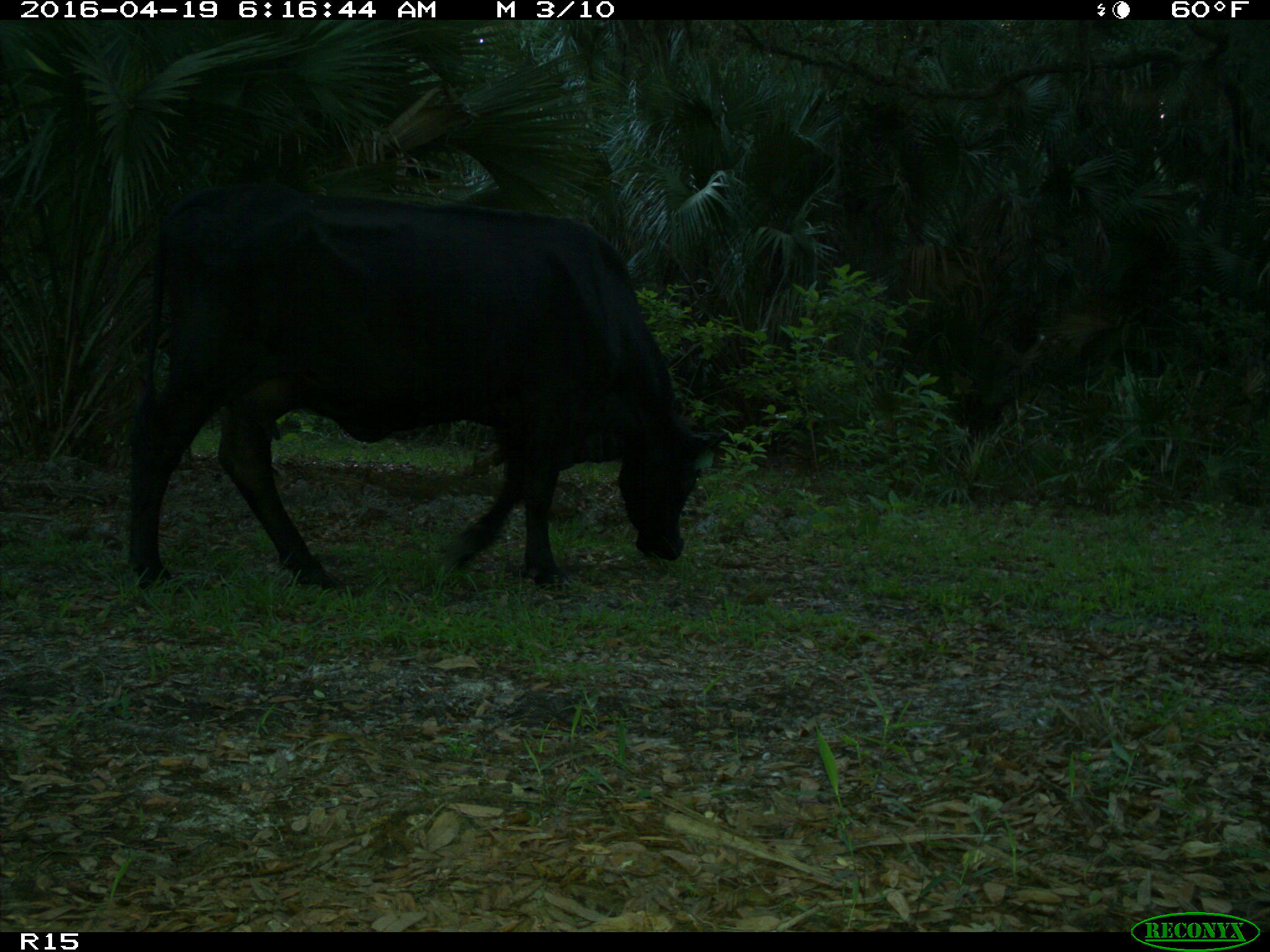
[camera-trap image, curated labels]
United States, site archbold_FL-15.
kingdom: Animalia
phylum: Chordata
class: Mammalia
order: Artiodactyla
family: Bovidae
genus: Bos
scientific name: Bos taurus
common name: domestic cow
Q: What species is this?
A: Bos taurus (domestic cow).